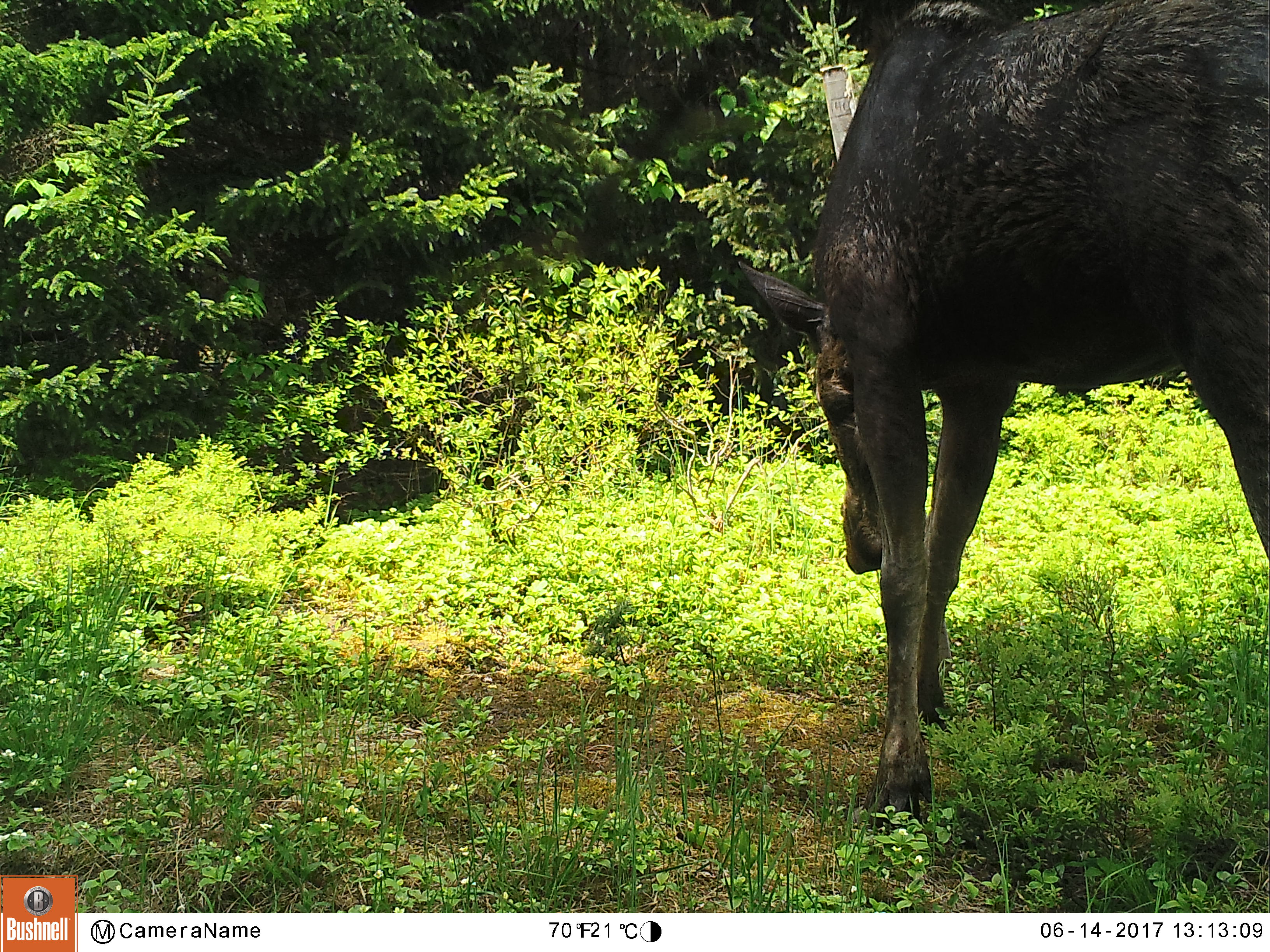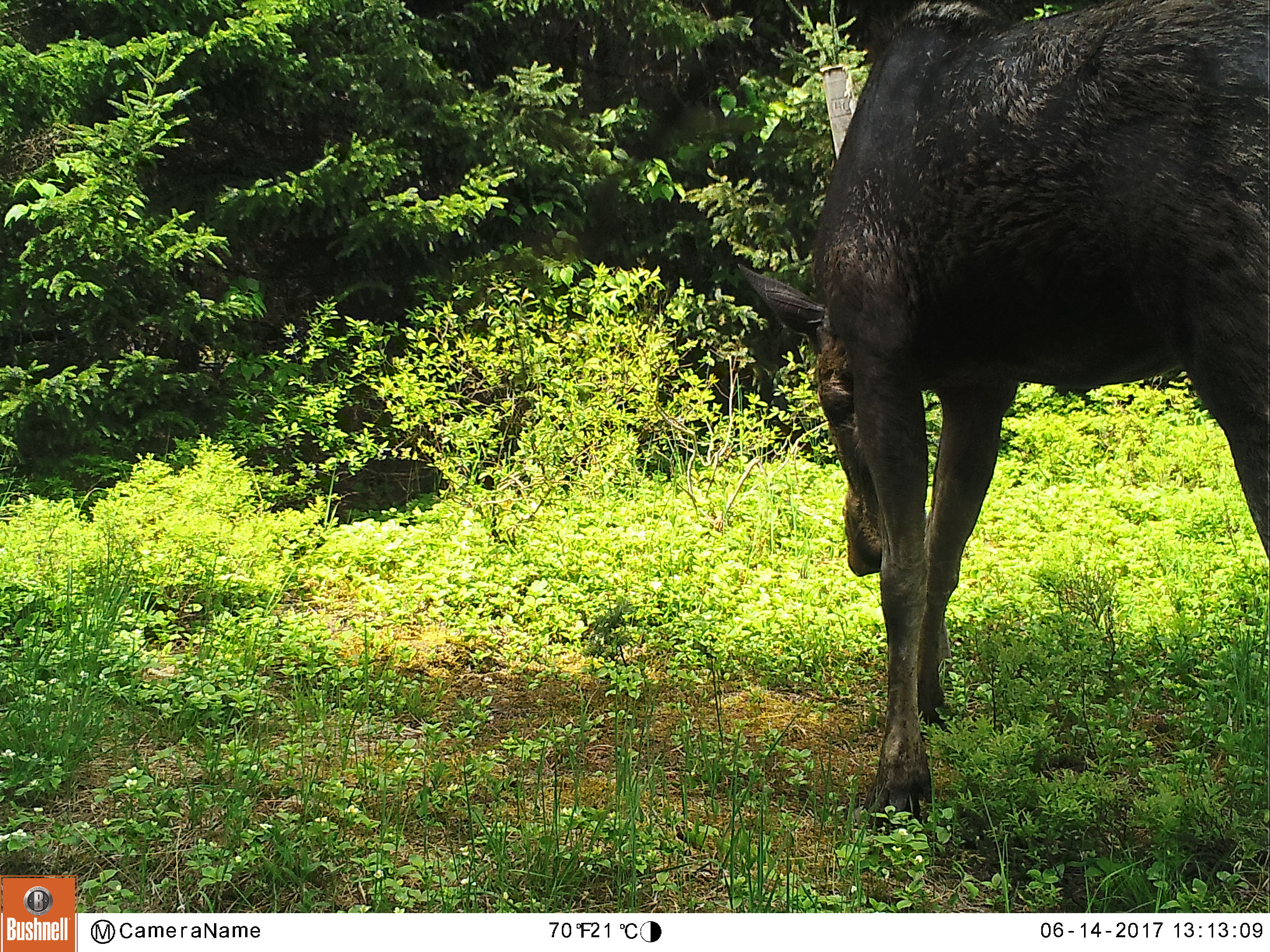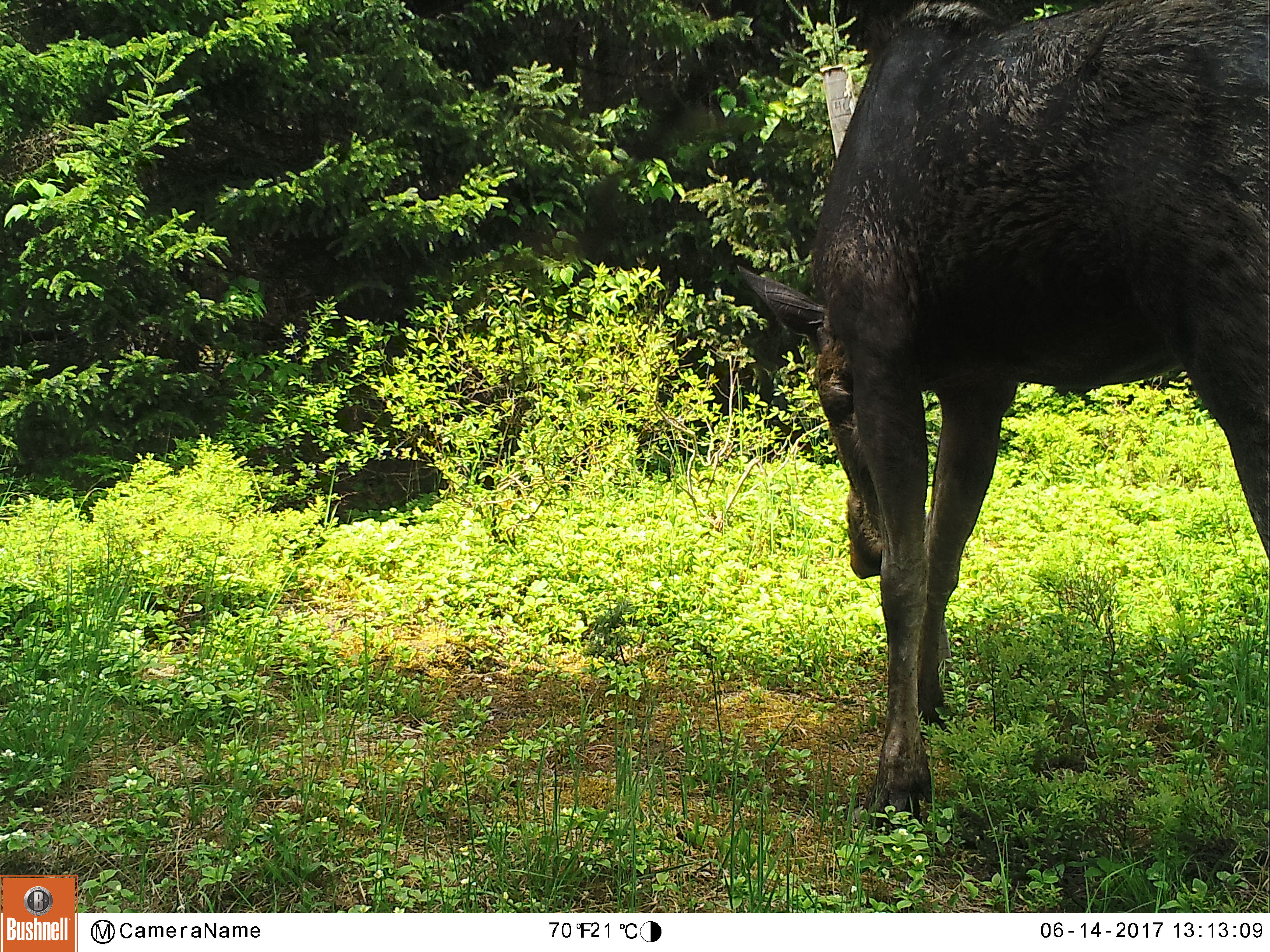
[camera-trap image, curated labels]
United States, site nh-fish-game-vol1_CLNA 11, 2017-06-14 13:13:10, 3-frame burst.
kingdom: Animalia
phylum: Chordata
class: Mammalia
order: Artiodactyla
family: Cervidae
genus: Alces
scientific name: Alces alces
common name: moose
Moose (Alces alces).